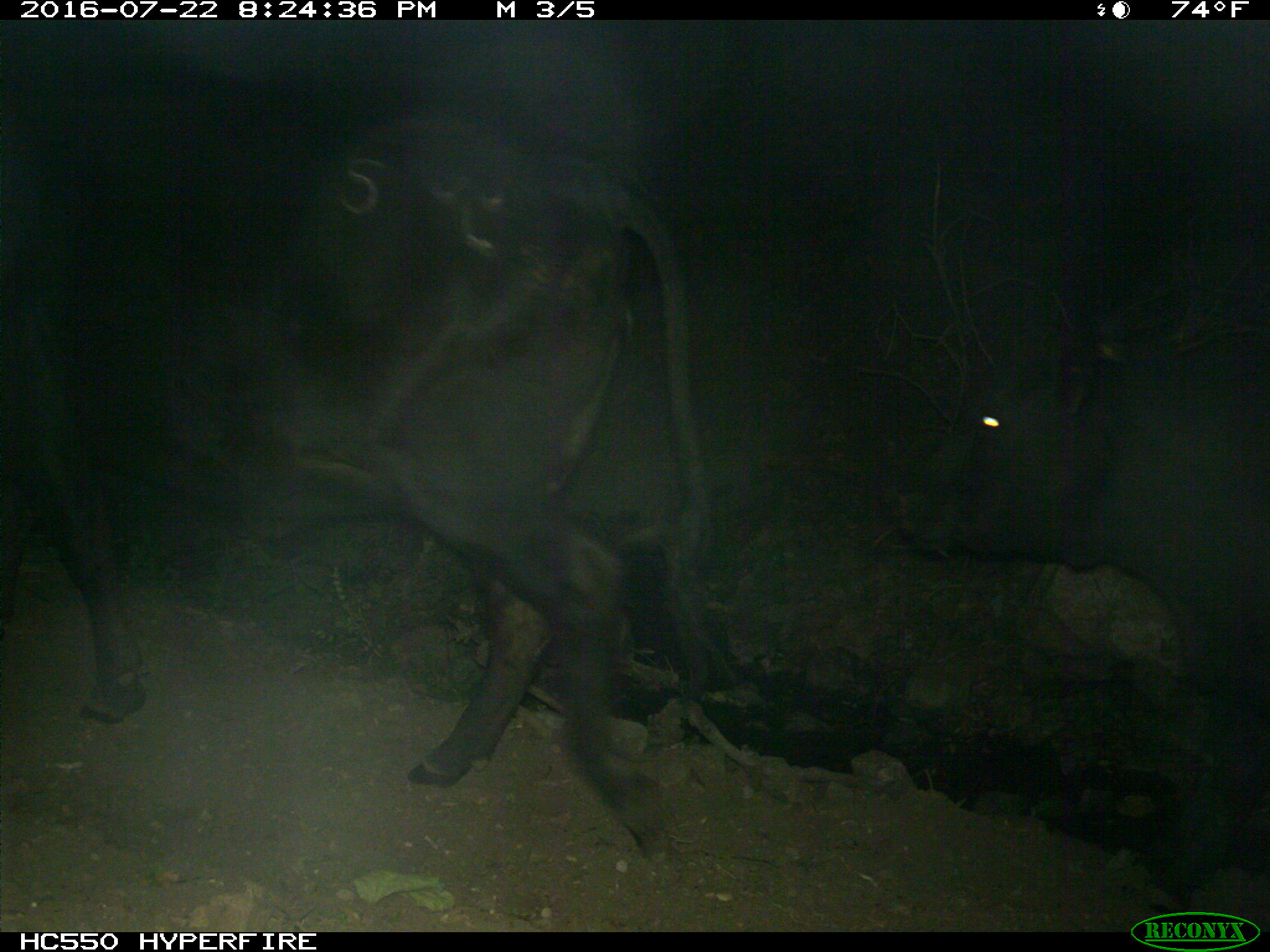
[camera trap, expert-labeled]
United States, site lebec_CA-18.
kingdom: Animalia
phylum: Chordata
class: Mammalia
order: Artiodactyla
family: Bovidae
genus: Bos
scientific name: Bos taurus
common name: domestic cow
Bos taurus (domestic cow).